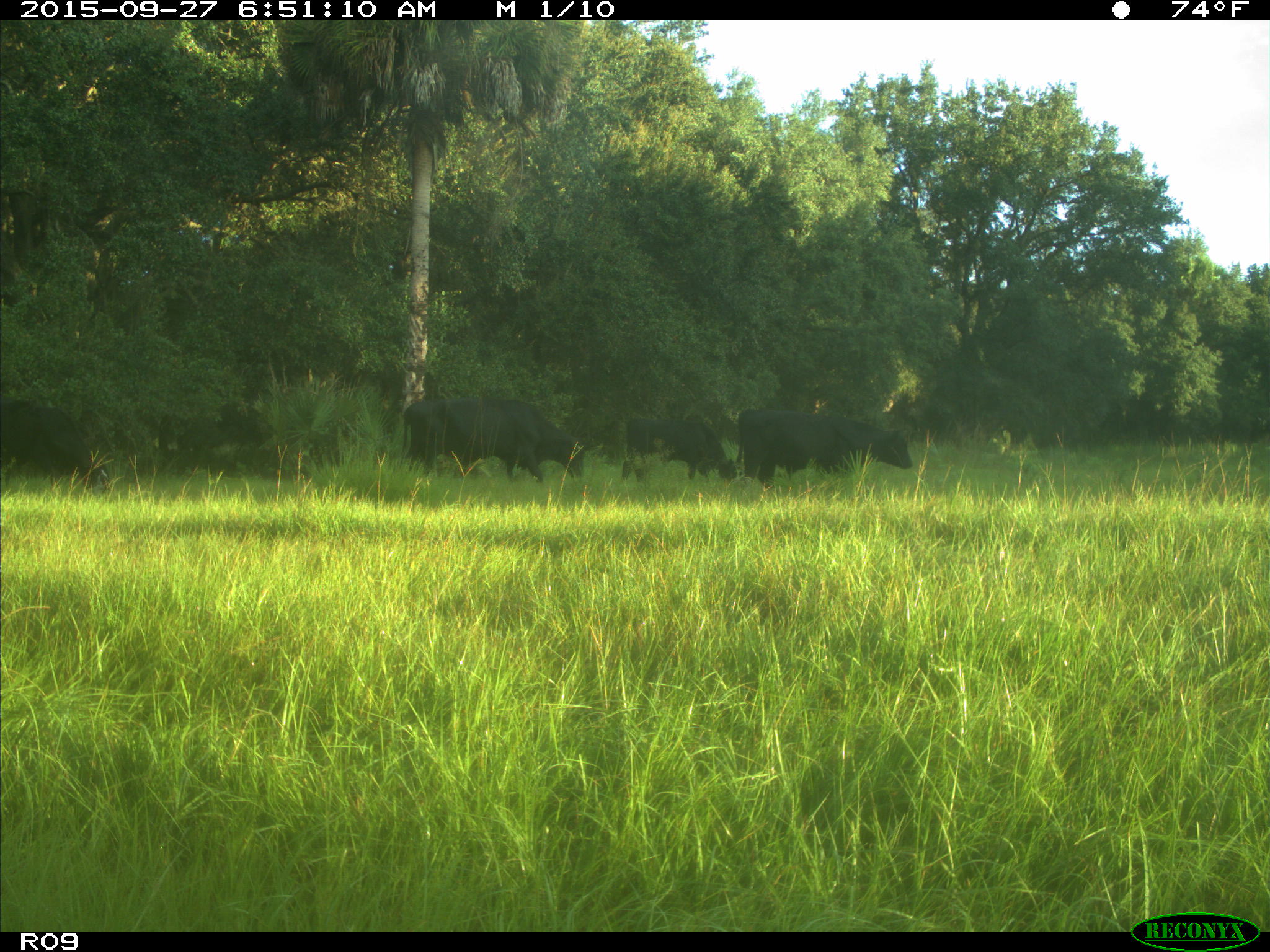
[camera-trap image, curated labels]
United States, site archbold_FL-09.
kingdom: Animalia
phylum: Chordata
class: Mammalia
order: Artiodactyla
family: Bovidae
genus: Bos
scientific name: Bos taurus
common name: domestic cow